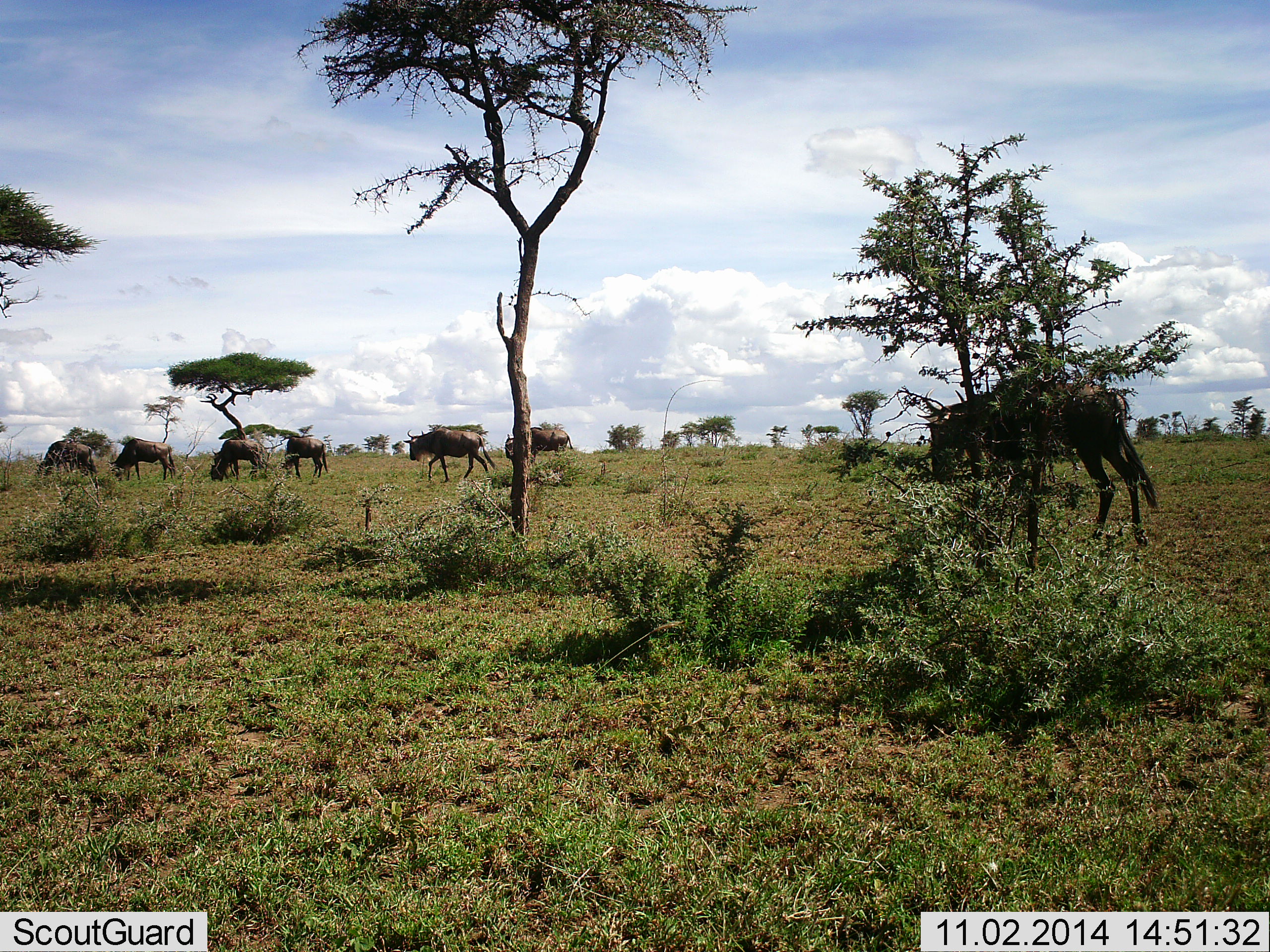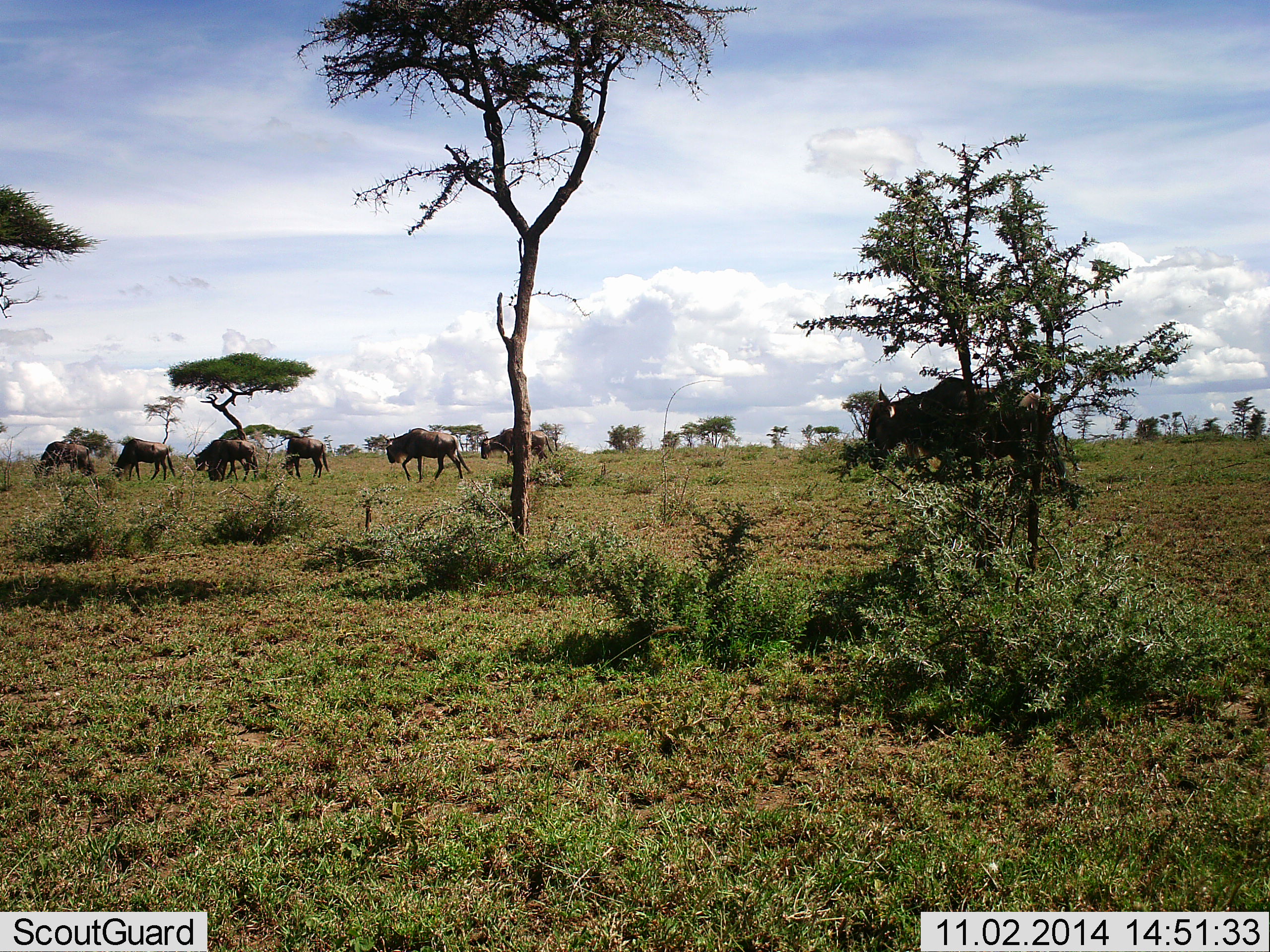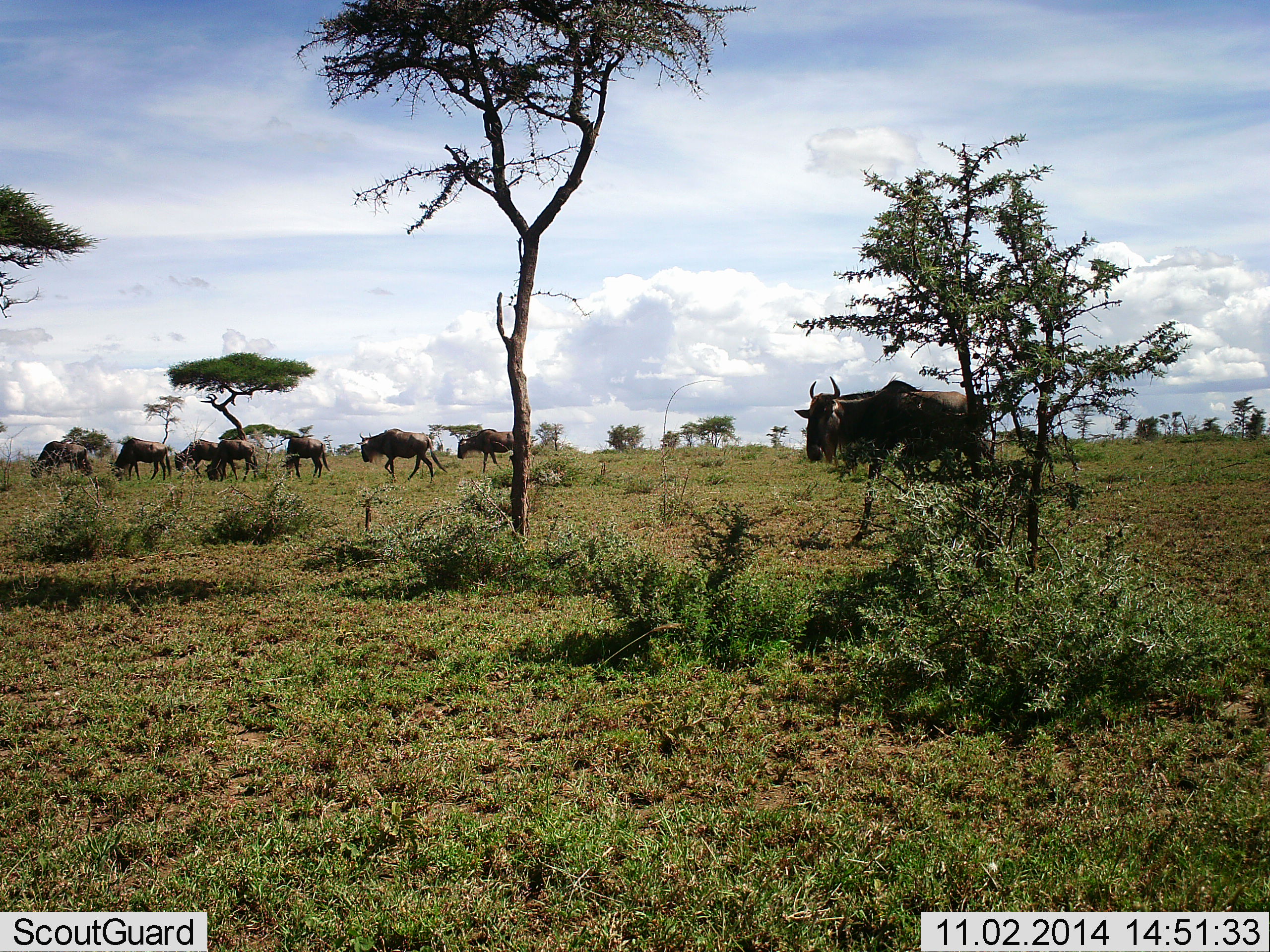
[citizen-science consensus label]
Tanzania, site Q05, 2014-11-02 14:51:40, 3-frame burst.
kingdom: Animalia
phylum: Chordata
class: Mammalia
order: Artiodactyla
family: Bovidae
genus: Connochaetes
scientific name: Connochaetes taurinus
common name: blue wildebeest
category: wildebeest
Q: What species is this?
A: Wildebeest (blue wildebeest) (Connochaetes taurinus).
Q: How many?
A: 8.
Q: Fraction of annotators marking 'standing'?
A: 40%.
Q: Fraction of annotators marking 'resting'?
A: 0%.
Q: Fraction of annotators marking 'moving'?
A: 100%.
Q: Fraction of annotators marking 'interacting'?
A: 0%.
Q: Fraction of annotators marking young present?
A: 0%.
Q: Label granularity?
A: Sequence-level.